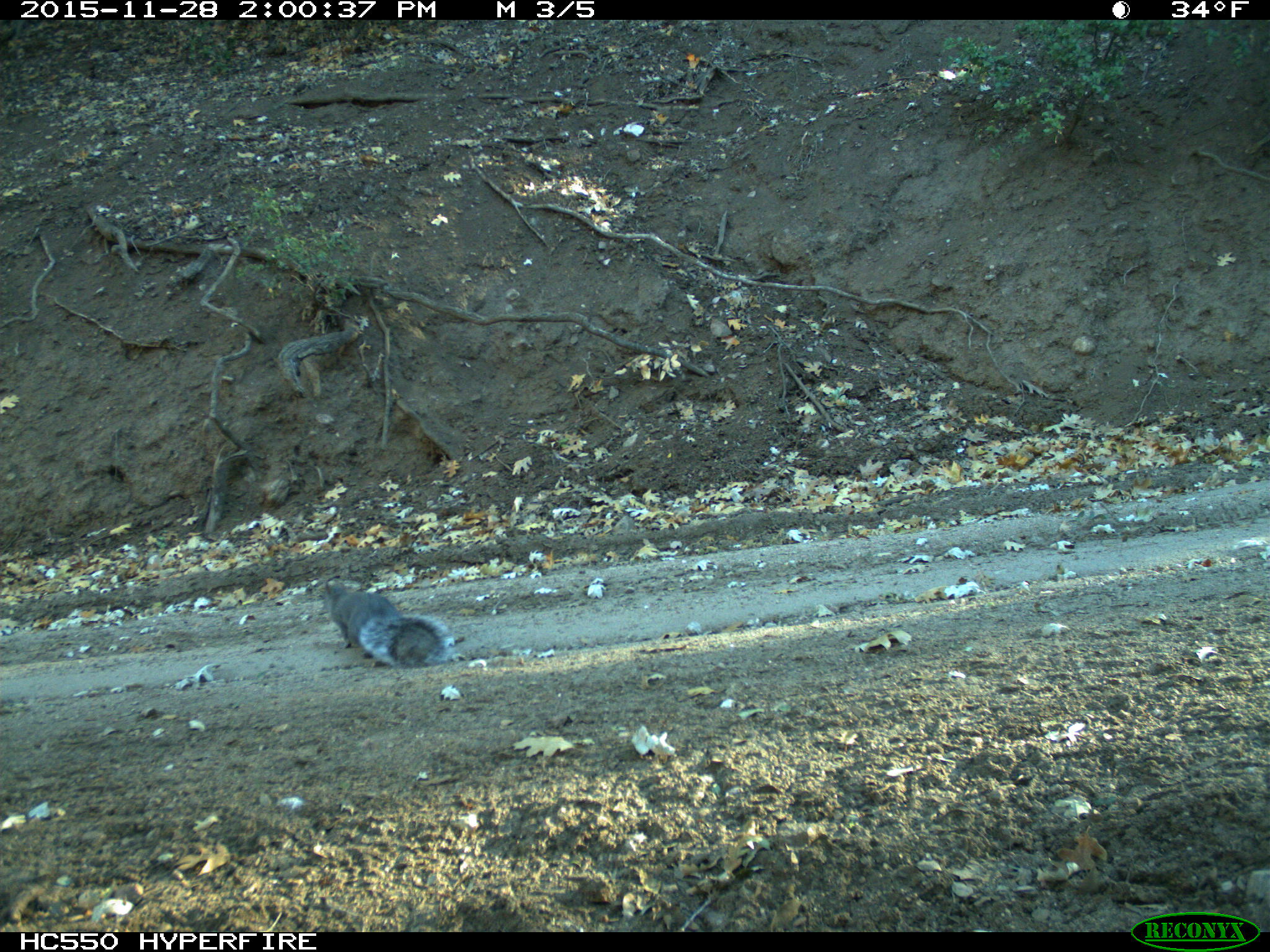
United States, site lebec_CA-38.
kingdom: Animalia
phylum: Chordata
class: Mammalia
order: Rodentia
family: Sciuridae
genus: Sciurus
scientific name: Sciurus carolinensis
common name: eastern gray squirrel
Sciurus carolinensis (eastern gray squirrel).